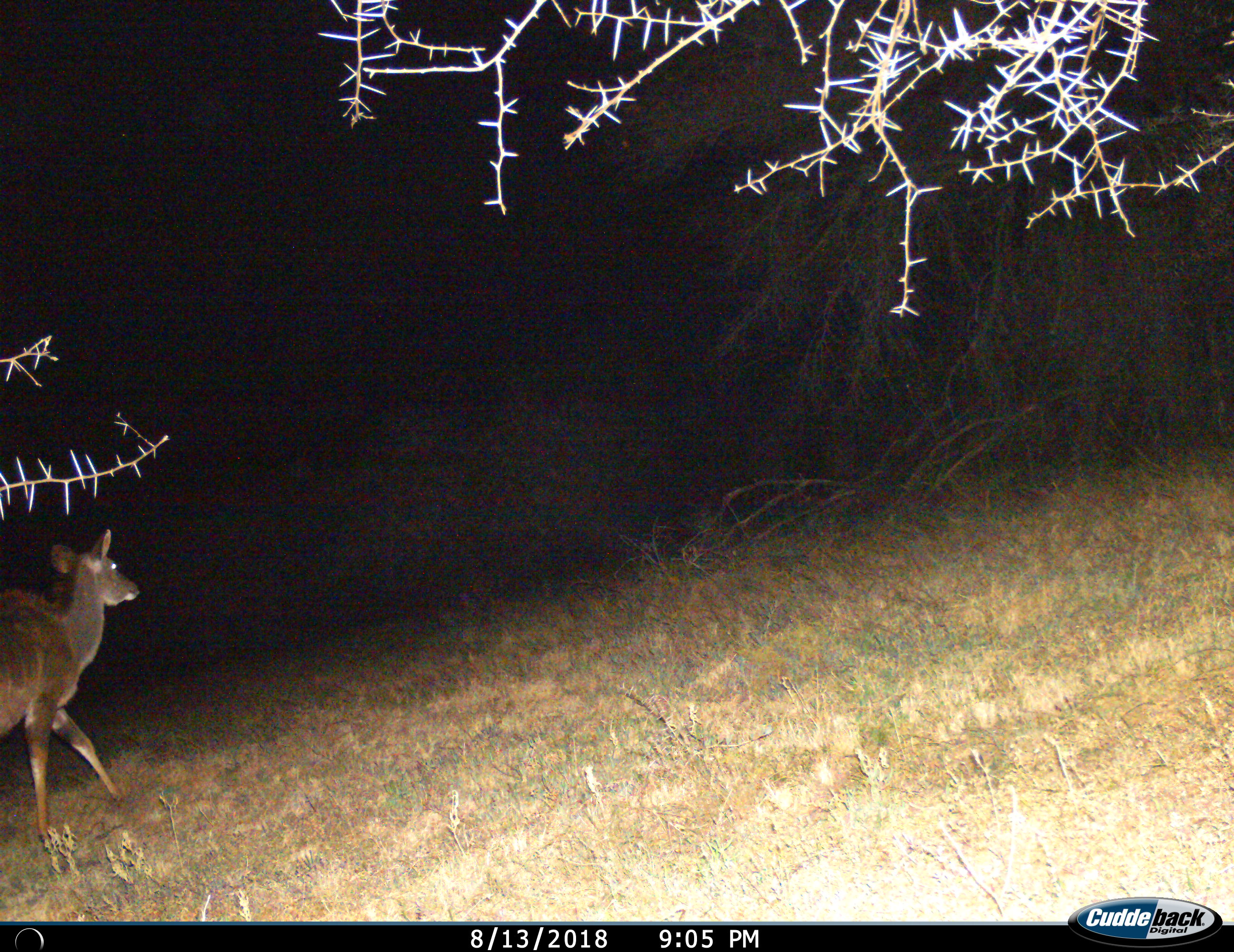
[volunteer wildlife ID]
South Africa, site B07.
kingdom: Animalia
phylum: Chordata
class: Mammalia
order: Artiodactyla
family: Bovidae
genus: Tragelaphus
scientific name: Tragelaphus strepsiceros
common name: greater kudu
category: kudu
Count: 1.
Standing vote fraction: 22%.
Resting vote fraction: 0%.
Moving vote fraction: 78%.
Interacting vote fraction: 0%.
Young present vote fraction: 0%.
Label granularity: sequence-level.